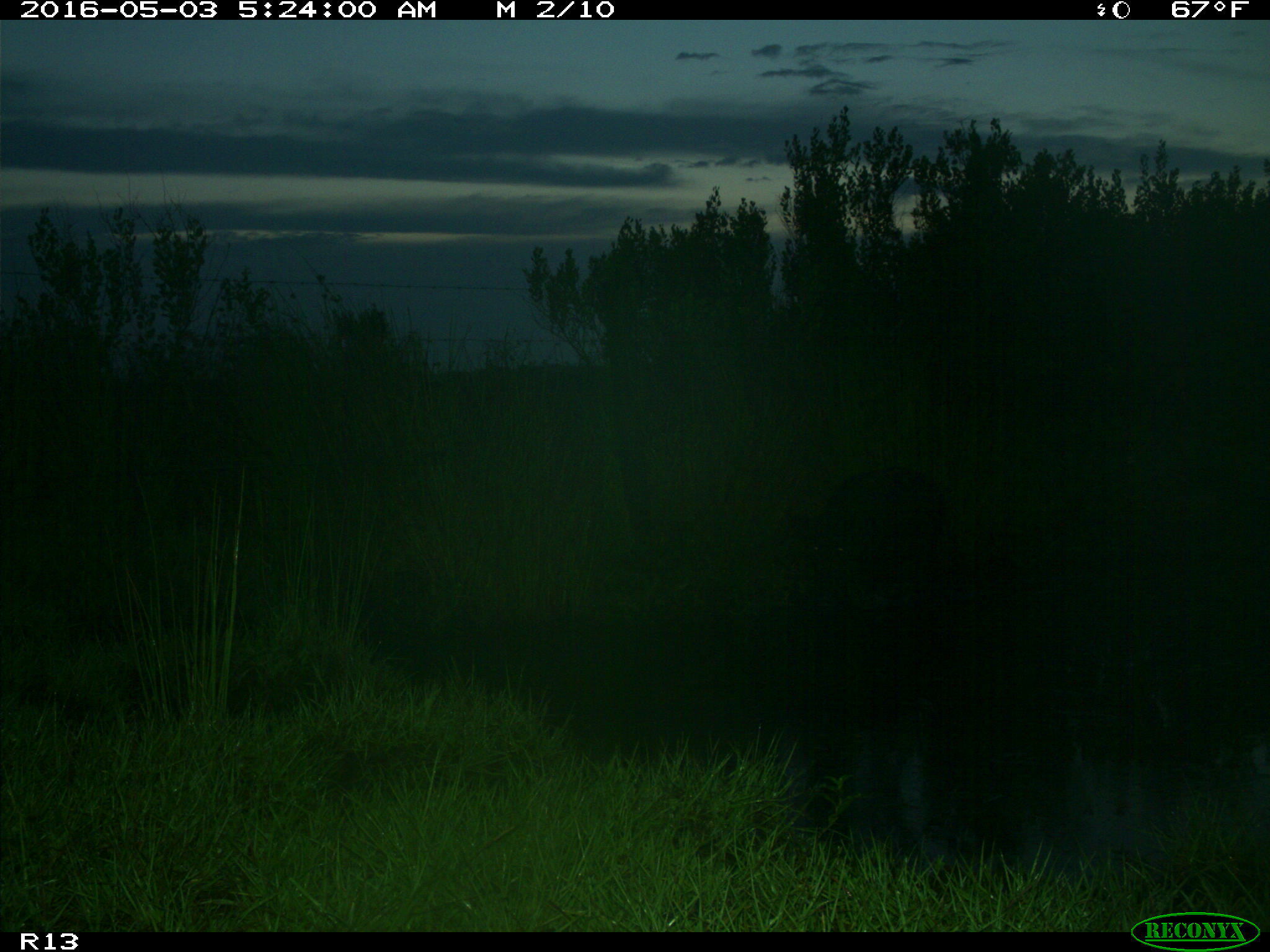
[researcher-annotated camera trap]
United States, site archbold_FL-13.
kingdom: Animalia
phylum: Chordata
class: Mammalia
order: Artiodactyla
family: Suidae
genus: Sus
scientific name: Sus scrofa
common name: wild boar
Sus scrofa (wild boar).